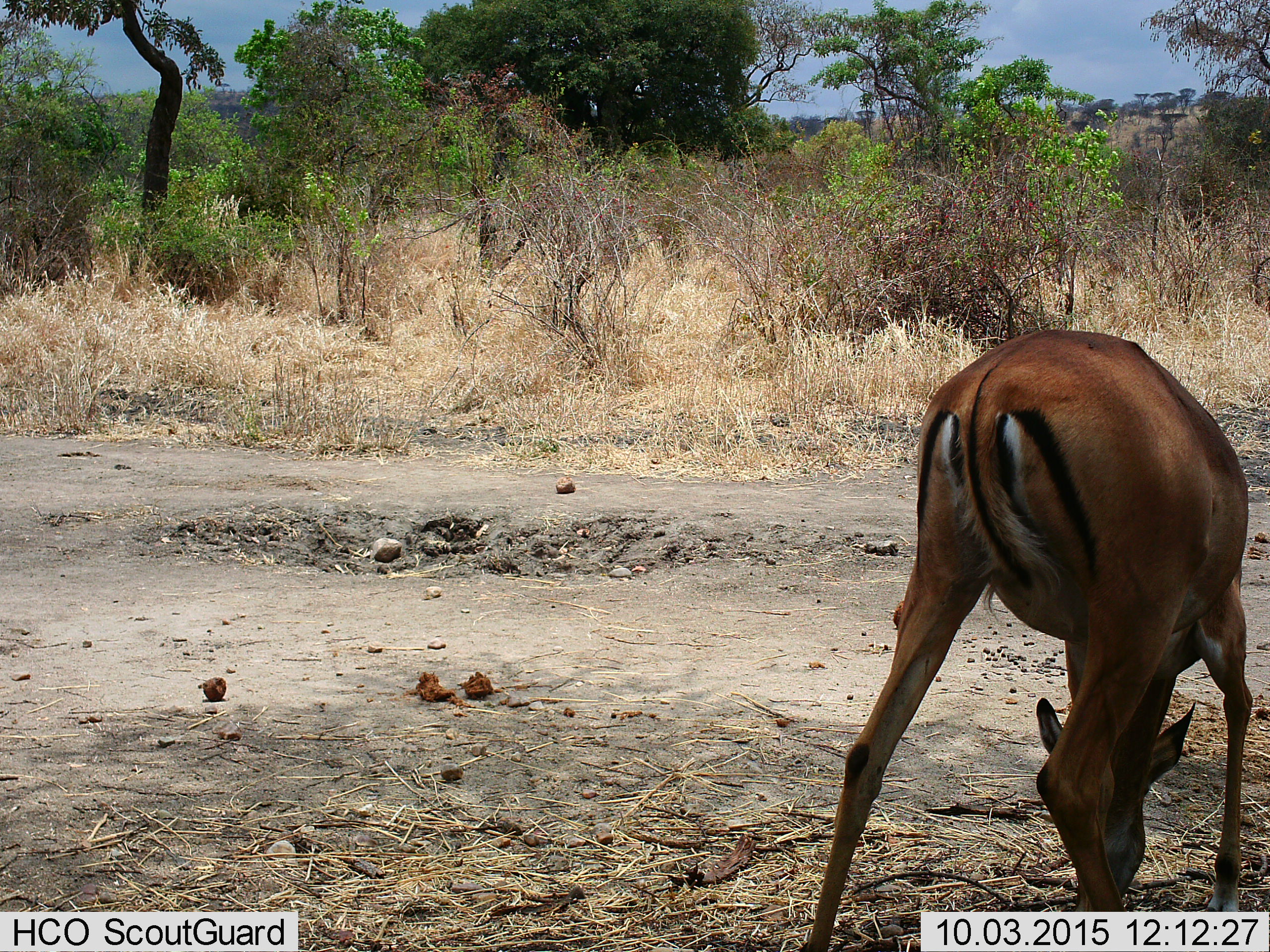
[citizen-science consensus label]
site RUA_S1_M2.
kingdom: Animalia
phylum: Chordata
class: Mammalia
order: Artiodactyla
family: Bovidae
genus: Aepyceros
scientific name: Aepyceros melampus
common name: impala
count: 1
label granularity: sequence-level